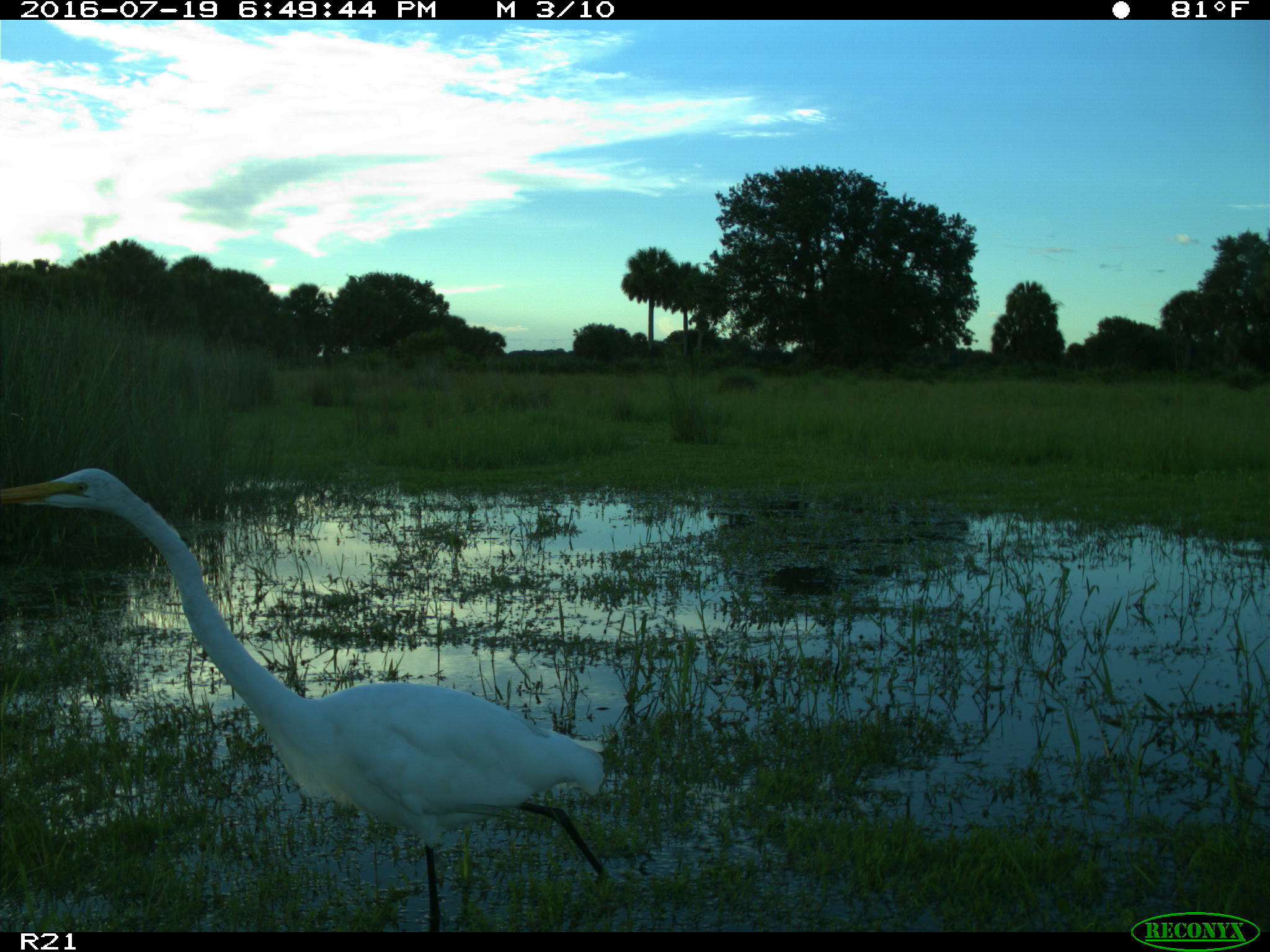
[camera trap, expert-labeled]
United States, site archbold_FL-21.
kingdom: Animalia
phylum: Chordata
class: Aves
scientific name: Aves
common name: birds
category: unidentified bird